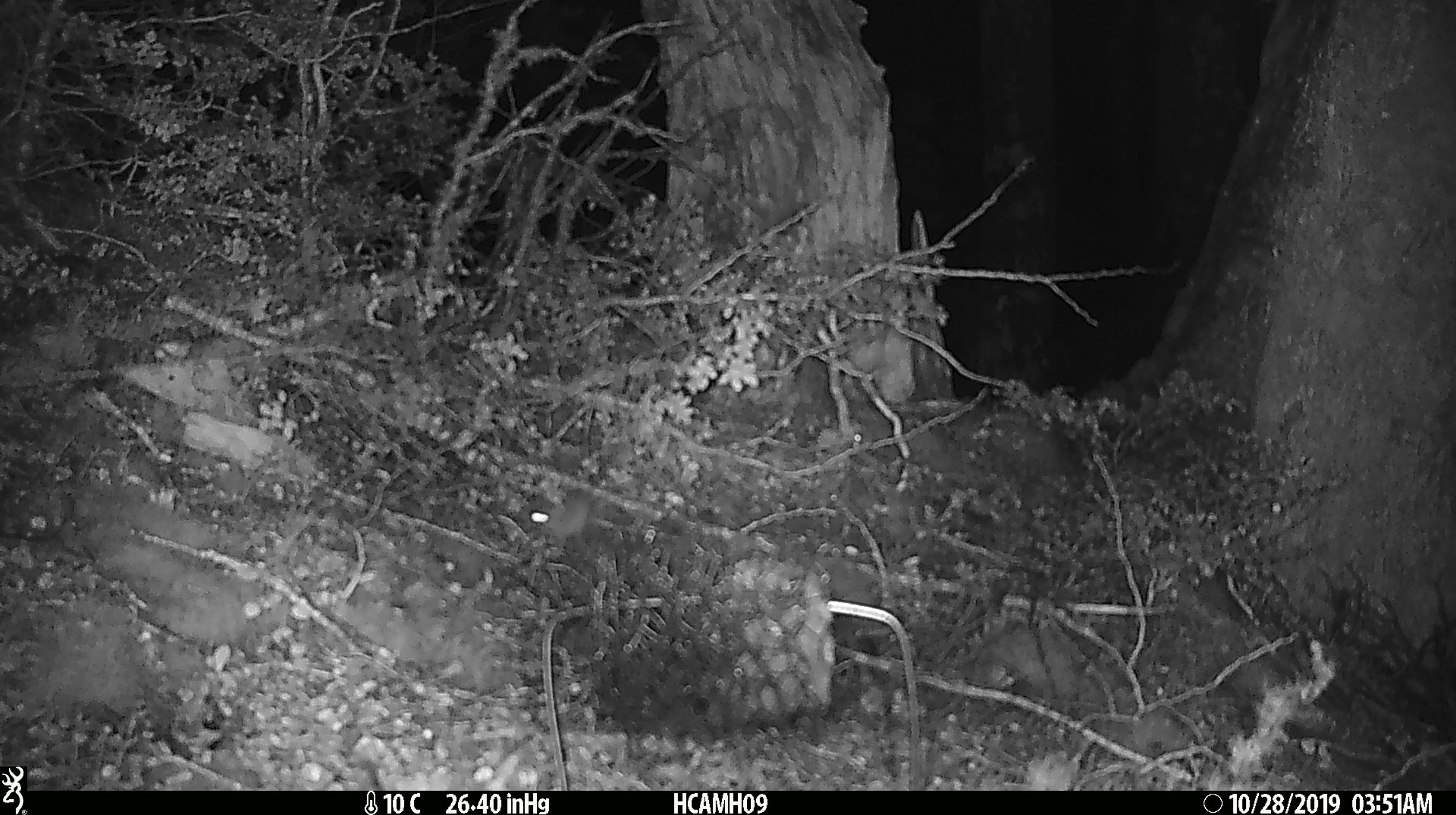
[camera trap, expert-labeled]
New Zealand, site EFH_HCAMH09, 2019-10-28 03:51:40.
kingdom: Animalia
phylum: Chordata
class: Mammalia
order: Rodentia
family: Muridae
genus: Mus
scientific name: Mus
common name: mouse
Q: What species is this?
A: Mouse (Mus).